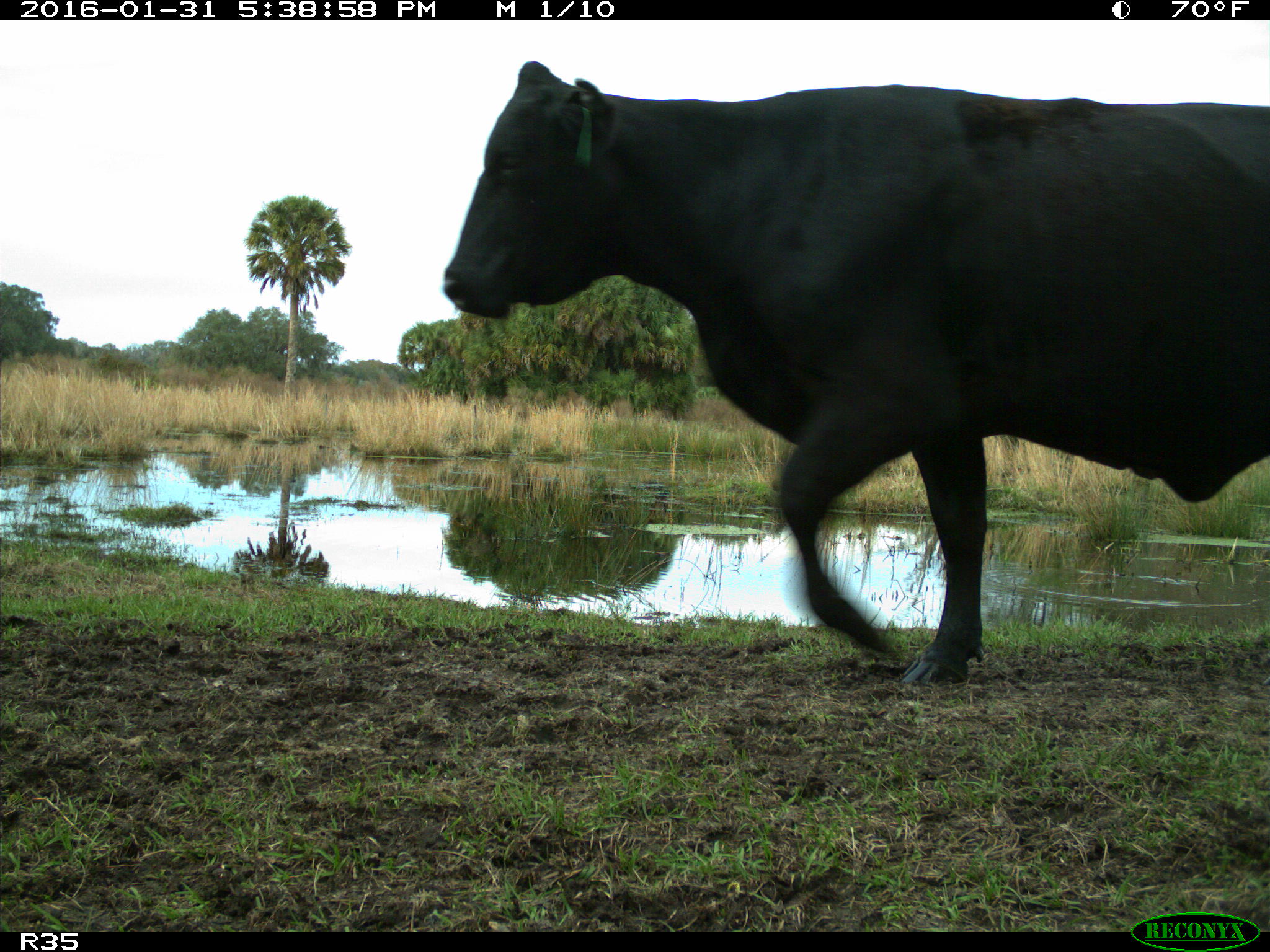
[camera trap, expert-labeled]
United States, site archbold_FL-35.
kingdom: Animalia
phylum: Chordata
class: Mammalia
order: Artiodactyla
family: Bovidae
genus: Bos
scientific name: Bos taurus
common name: domestic cow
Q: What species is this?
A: Bos taurus (domestic cow).